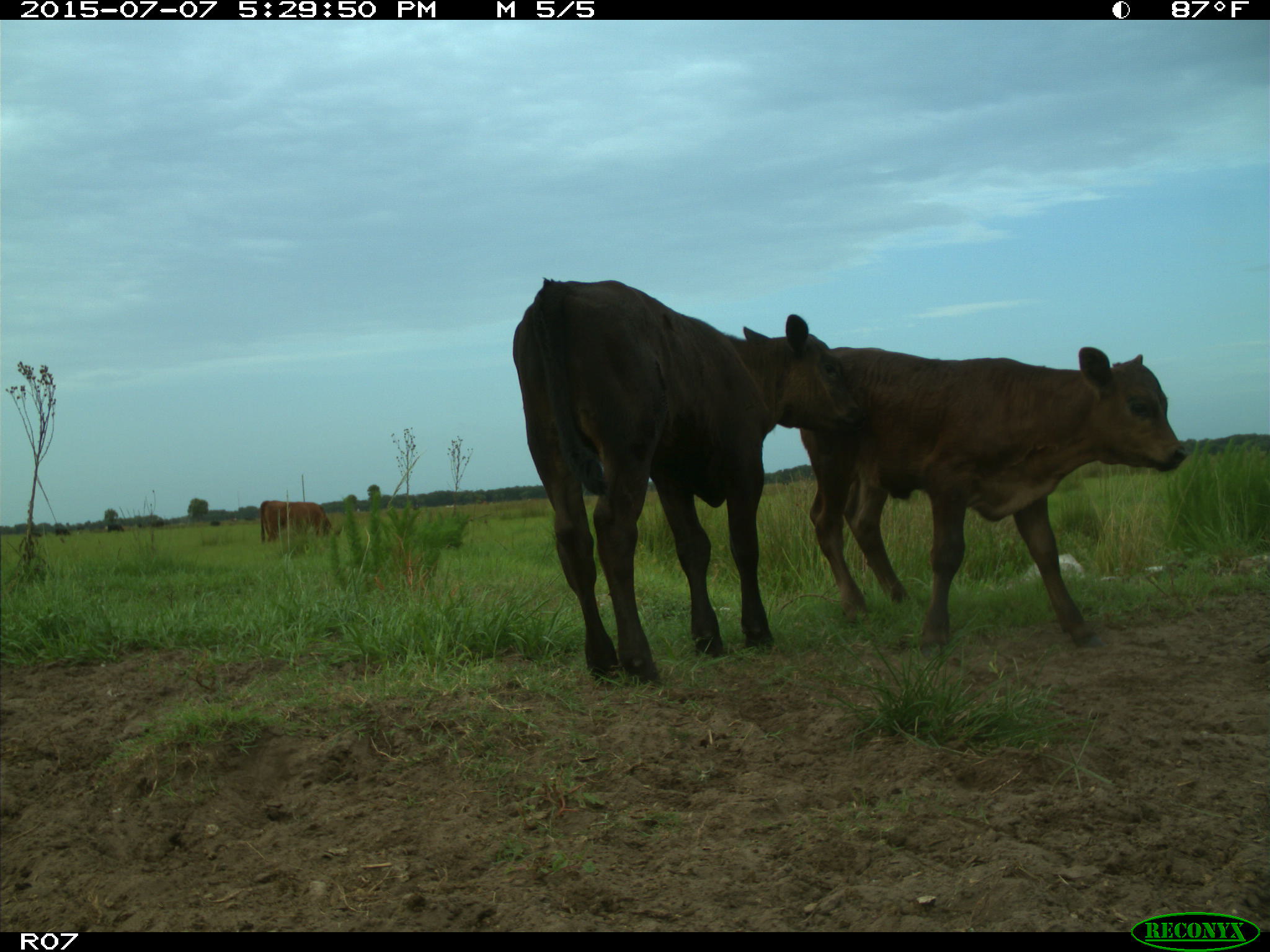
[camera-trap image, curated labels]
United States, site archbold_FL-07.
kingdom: Animalia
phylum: Chordata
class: Mammalia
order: Artiodactyla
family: Bovidae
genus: Bos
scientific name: Bos taurus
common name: domestic cow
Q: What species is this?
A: Bos taurus (domestic cow).